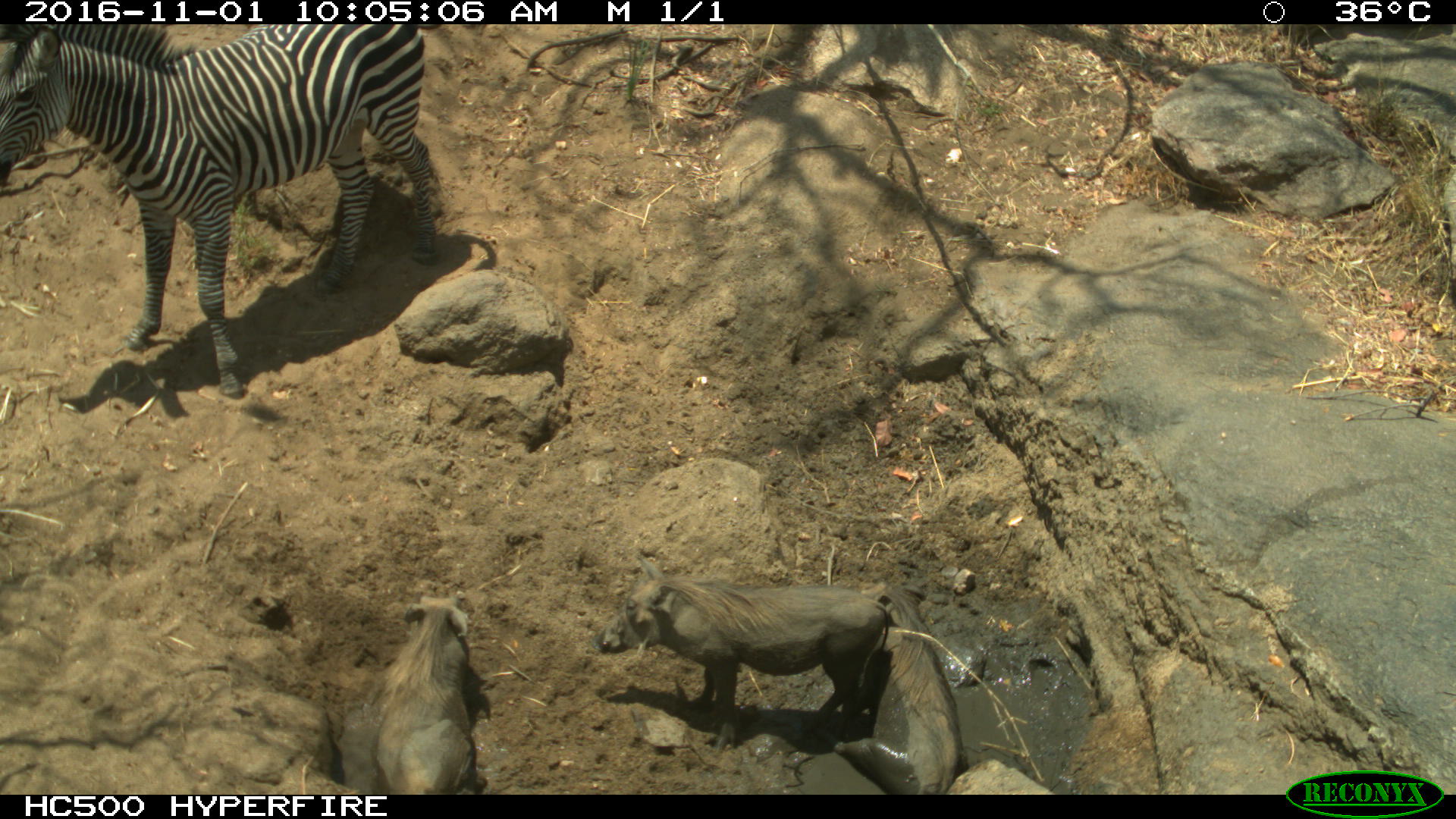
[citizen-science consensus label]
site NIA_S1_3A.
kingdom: Animalia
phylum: Chordata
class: Mammalia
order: Artiodactyla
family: Suidae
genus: Phacochoerus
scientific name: Phacochoerus africanus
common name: warthog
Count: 3.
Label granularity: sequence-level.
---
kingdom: Animalia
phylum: Chordata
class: Mammalia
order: Perissodactyla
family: Equidae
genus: Equus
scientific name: Equus quagga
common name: plains zebra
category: zebraplains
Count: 1.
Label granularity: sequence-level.